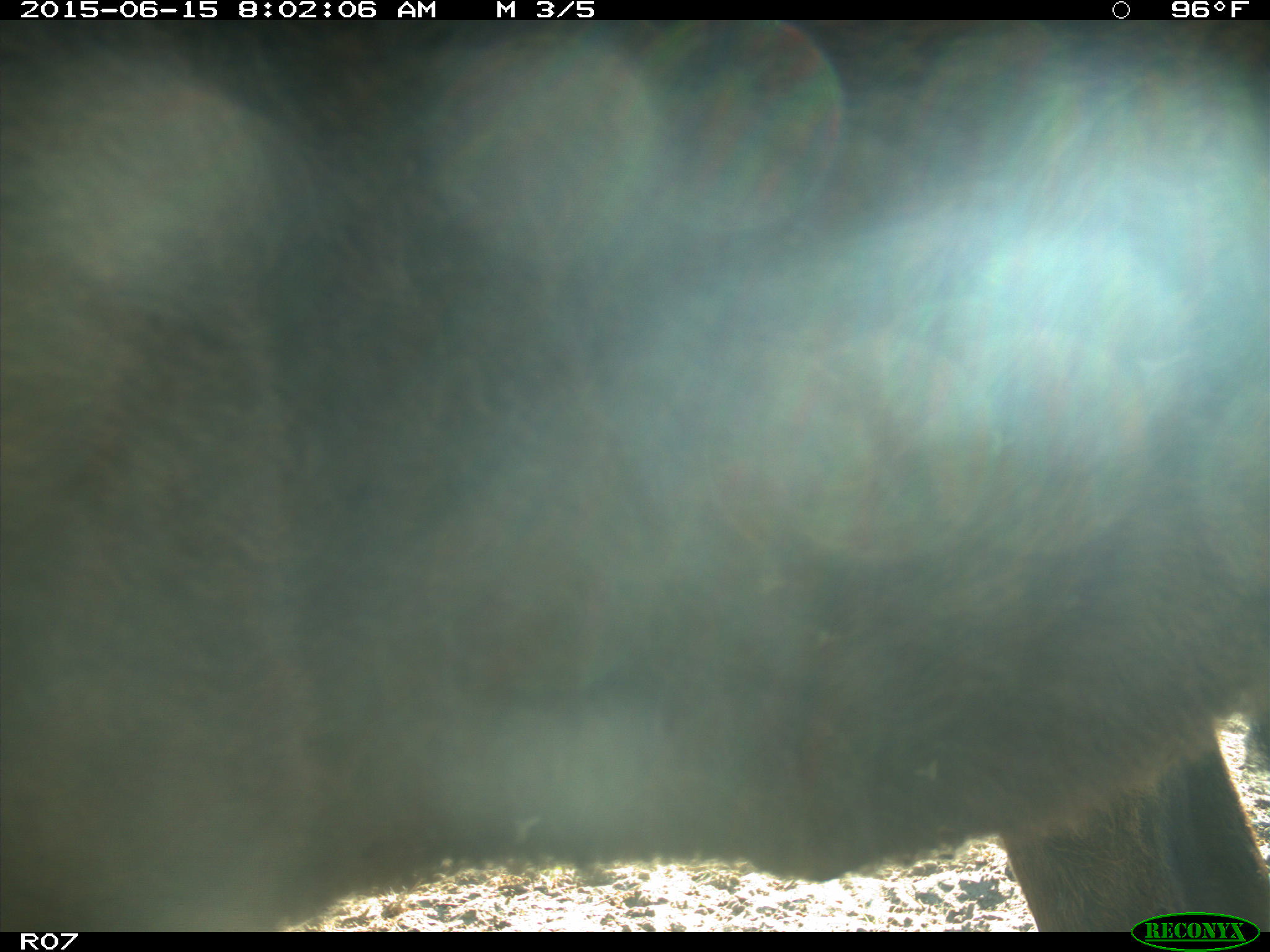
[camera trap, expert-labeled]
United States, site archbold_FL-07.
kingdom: Animalia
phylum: Chordata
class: Mammalia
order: Artiodactyla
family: Bovidae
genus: Bos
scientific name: Bos taurus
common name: domestic cow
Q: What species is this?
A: Bos taurus (domestic cow).